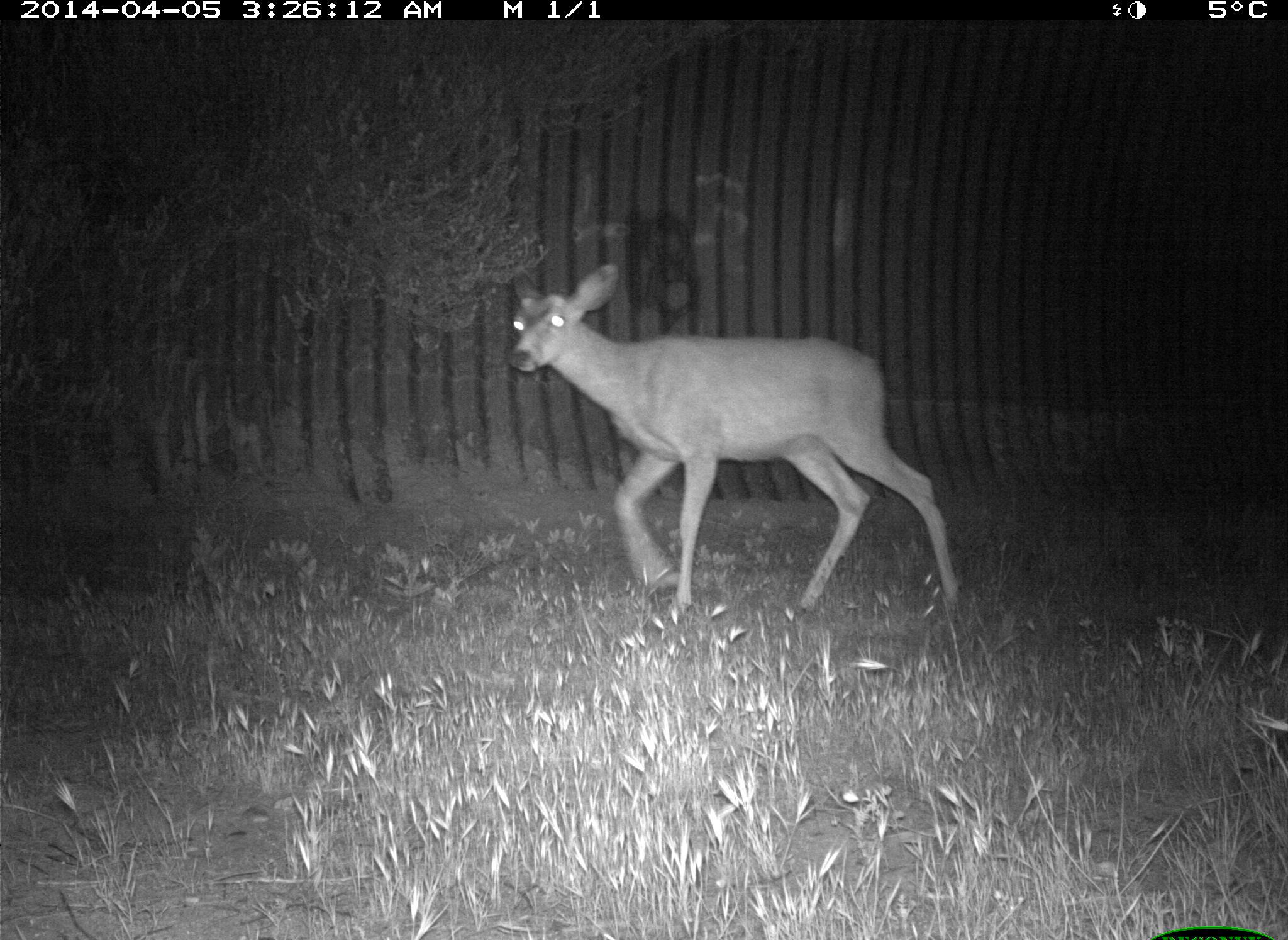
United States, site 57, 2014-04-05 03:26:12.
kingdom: Animalia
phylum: Chordata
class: Mammalia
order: Artiodactyla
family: Cervidae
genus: Odocoileus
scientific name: Odocoileus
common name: deer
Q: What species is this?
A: Deer (Odocoileus).